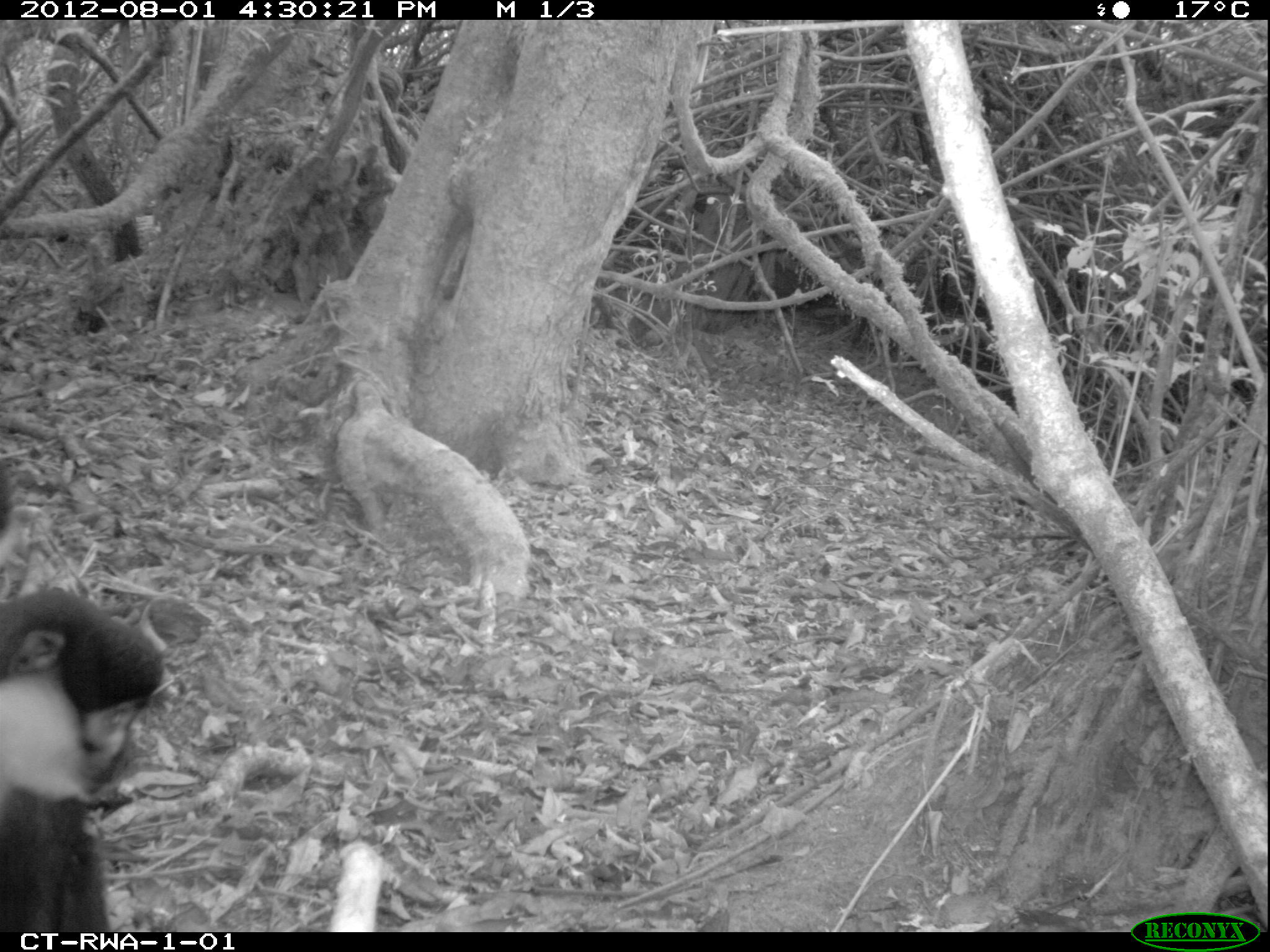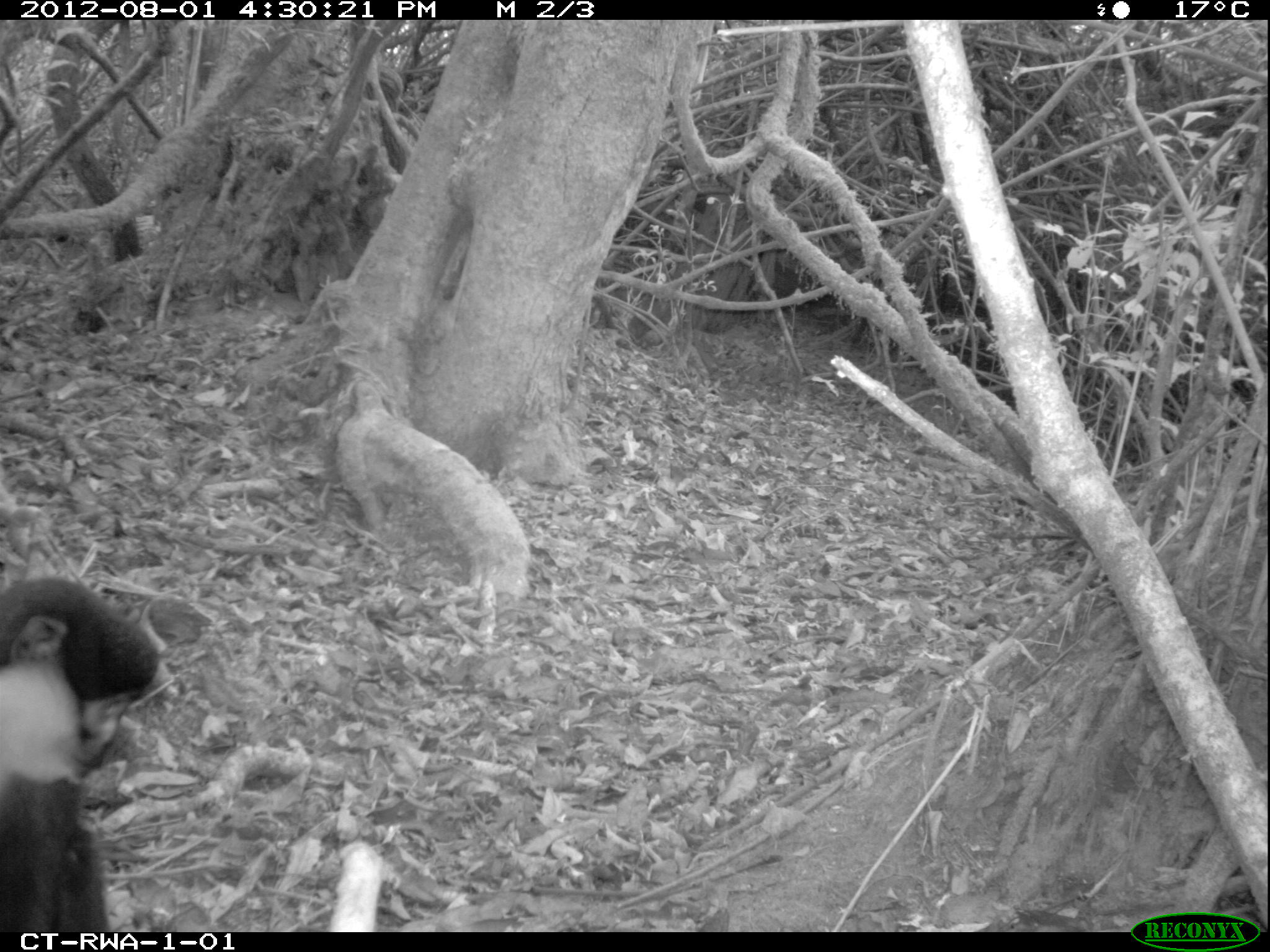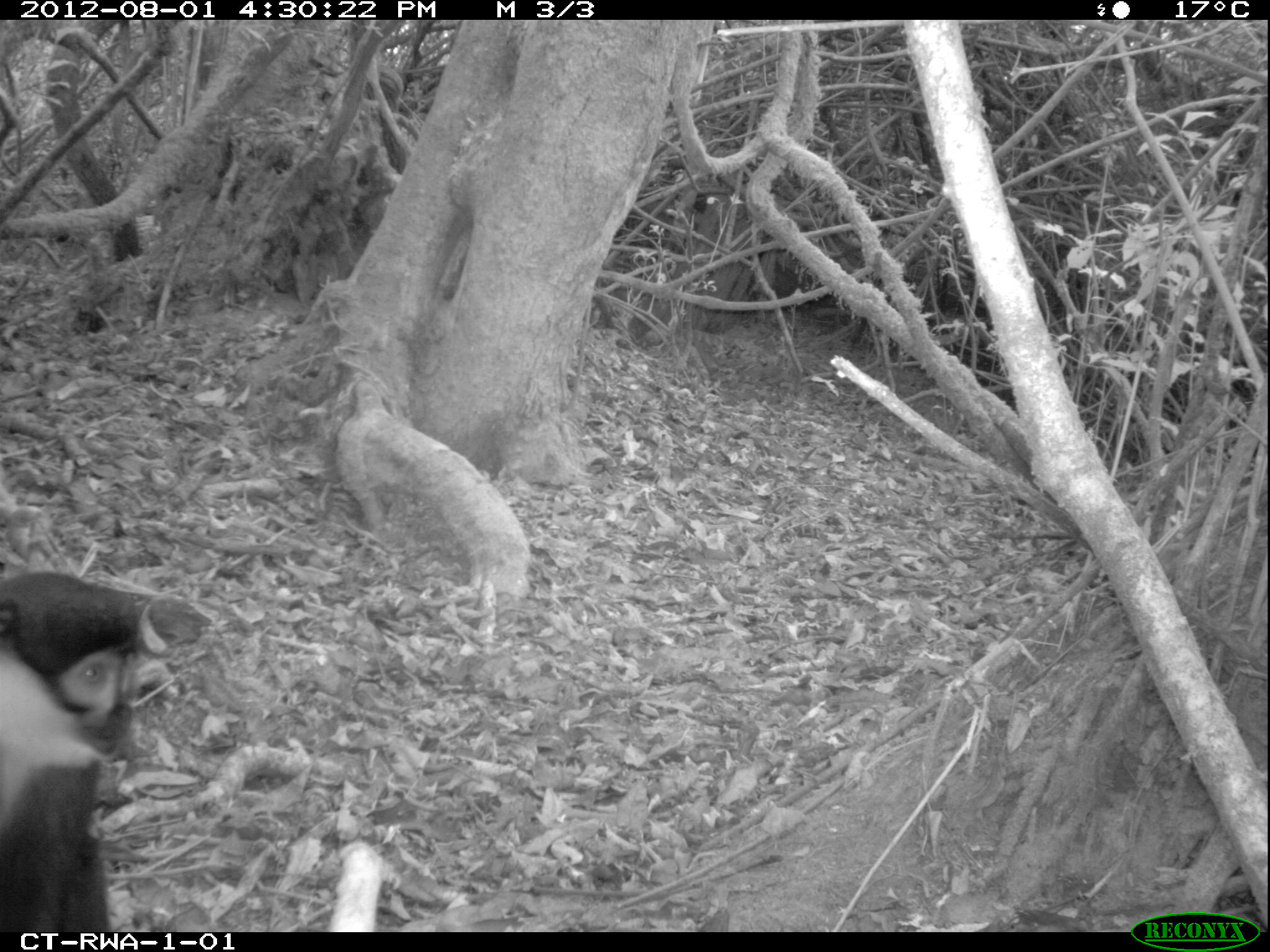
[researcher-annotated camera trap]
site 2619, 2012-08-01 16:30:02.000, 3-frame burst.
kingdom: Animalia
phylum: Chordata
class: Mammalia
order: Primates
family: Cercopithecidae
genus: Allochrocebus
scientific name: Allochrocebus lhoesti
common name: l'hoest's monkey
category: cercopithecus lhoesti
Cercopithecus lhoesti (l'hoest's monkey) (Allochrocebus lhoesti), count 1.